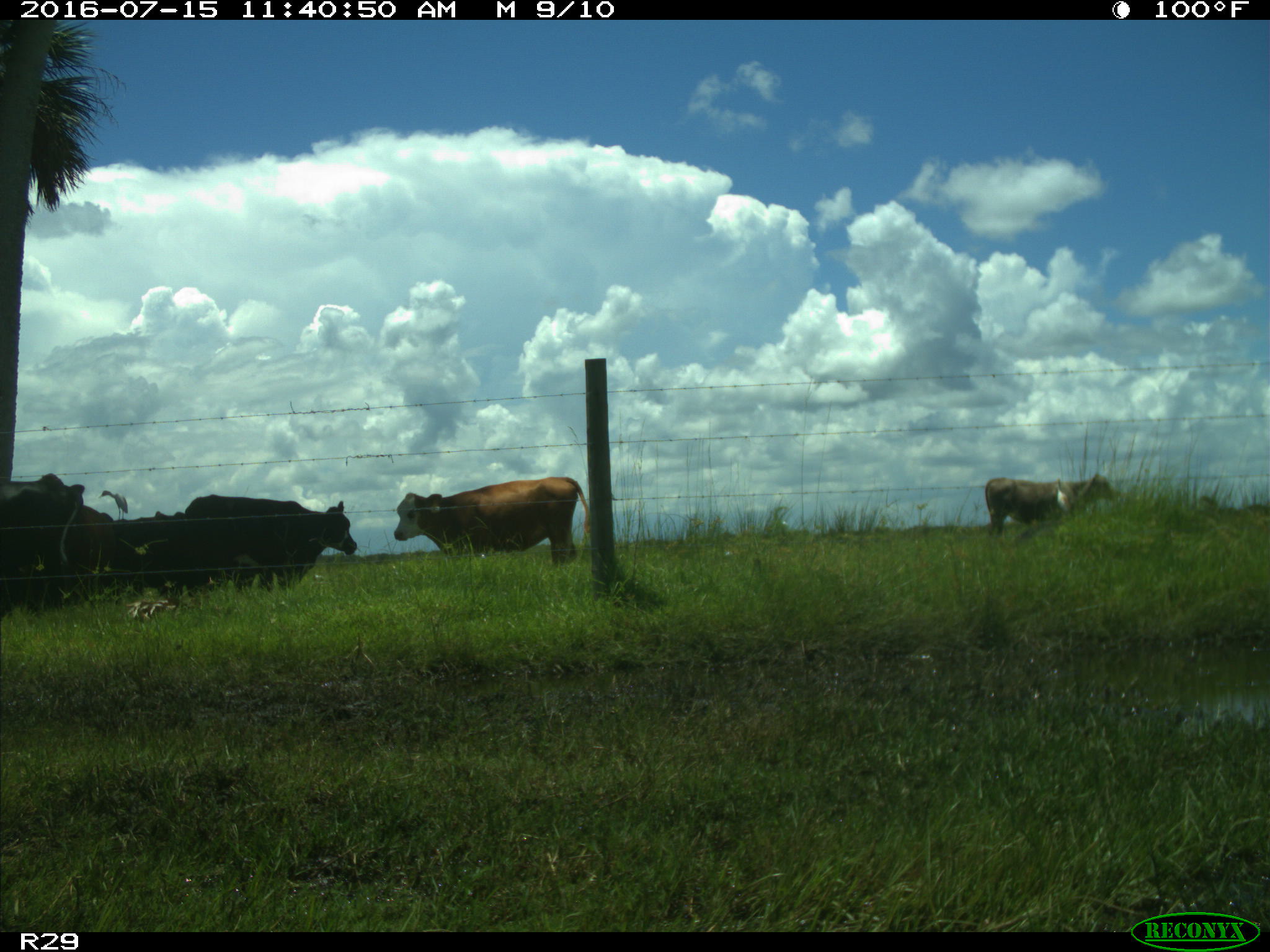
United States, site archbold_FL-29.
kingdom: Animalia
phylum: Chordata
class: Mammalia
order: Artiodactyla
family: Bovidae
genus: Bos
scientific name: Bos taurus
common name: domestic cow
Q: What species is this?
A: Bos taurus (domestic cow).